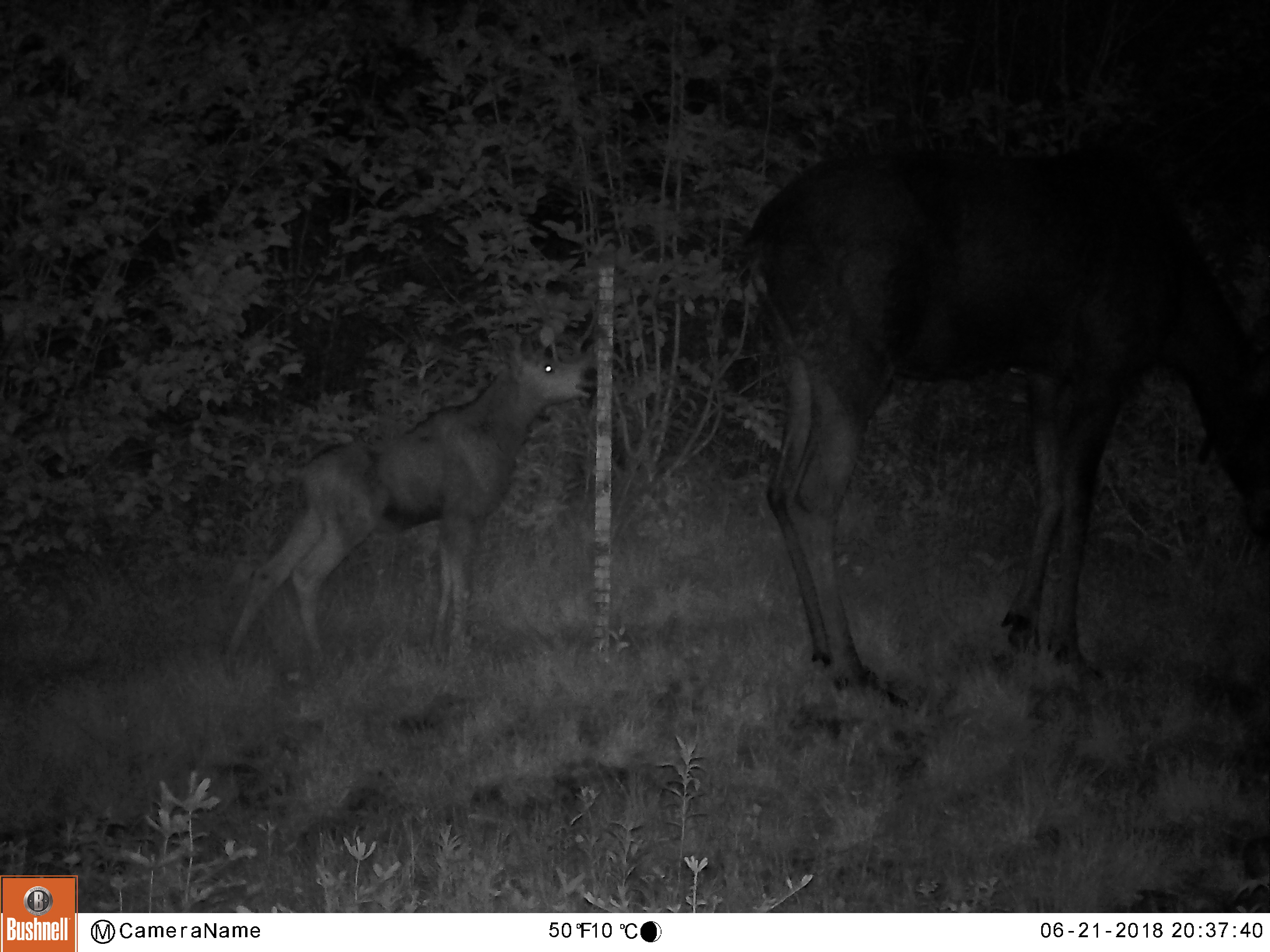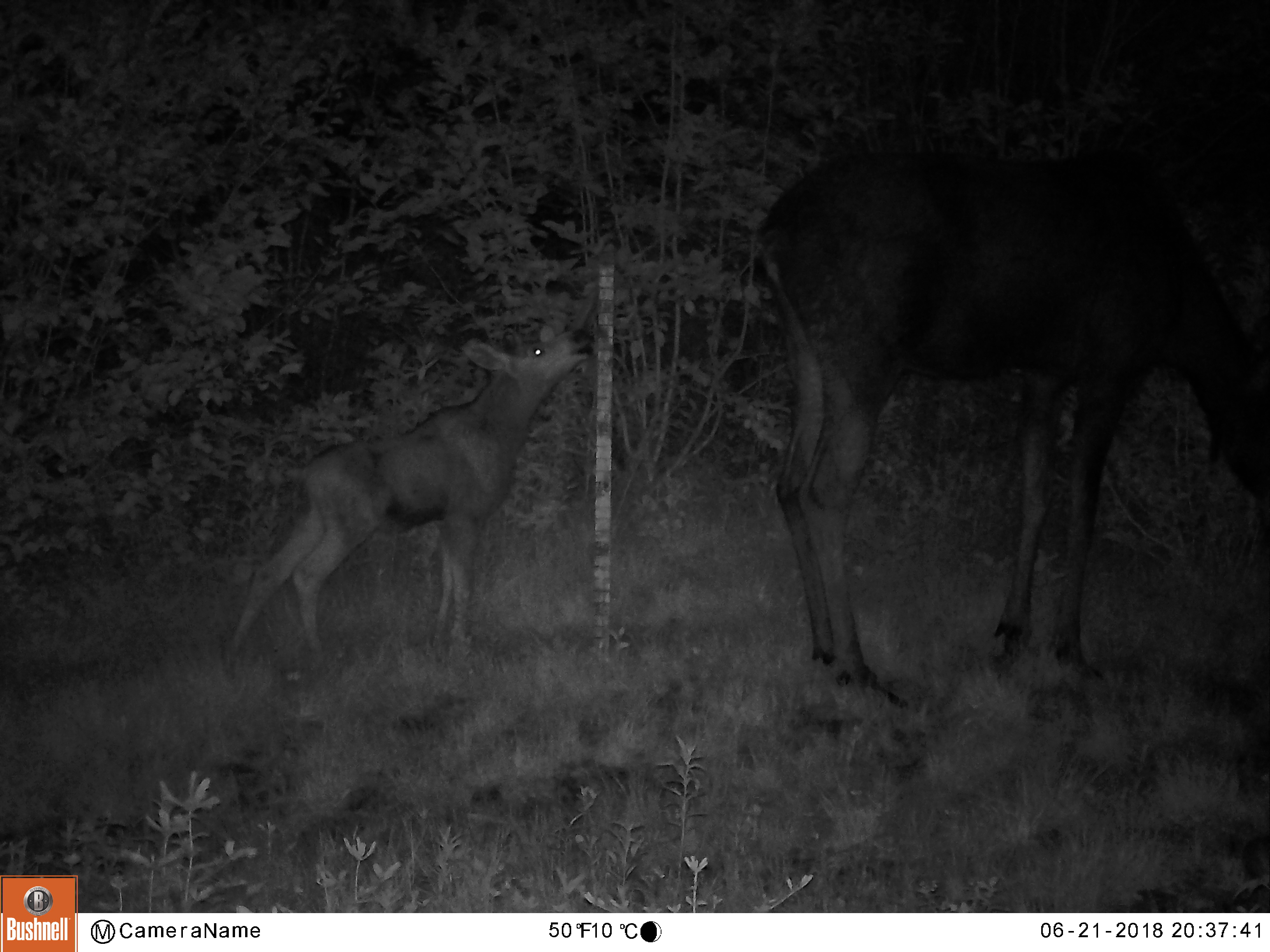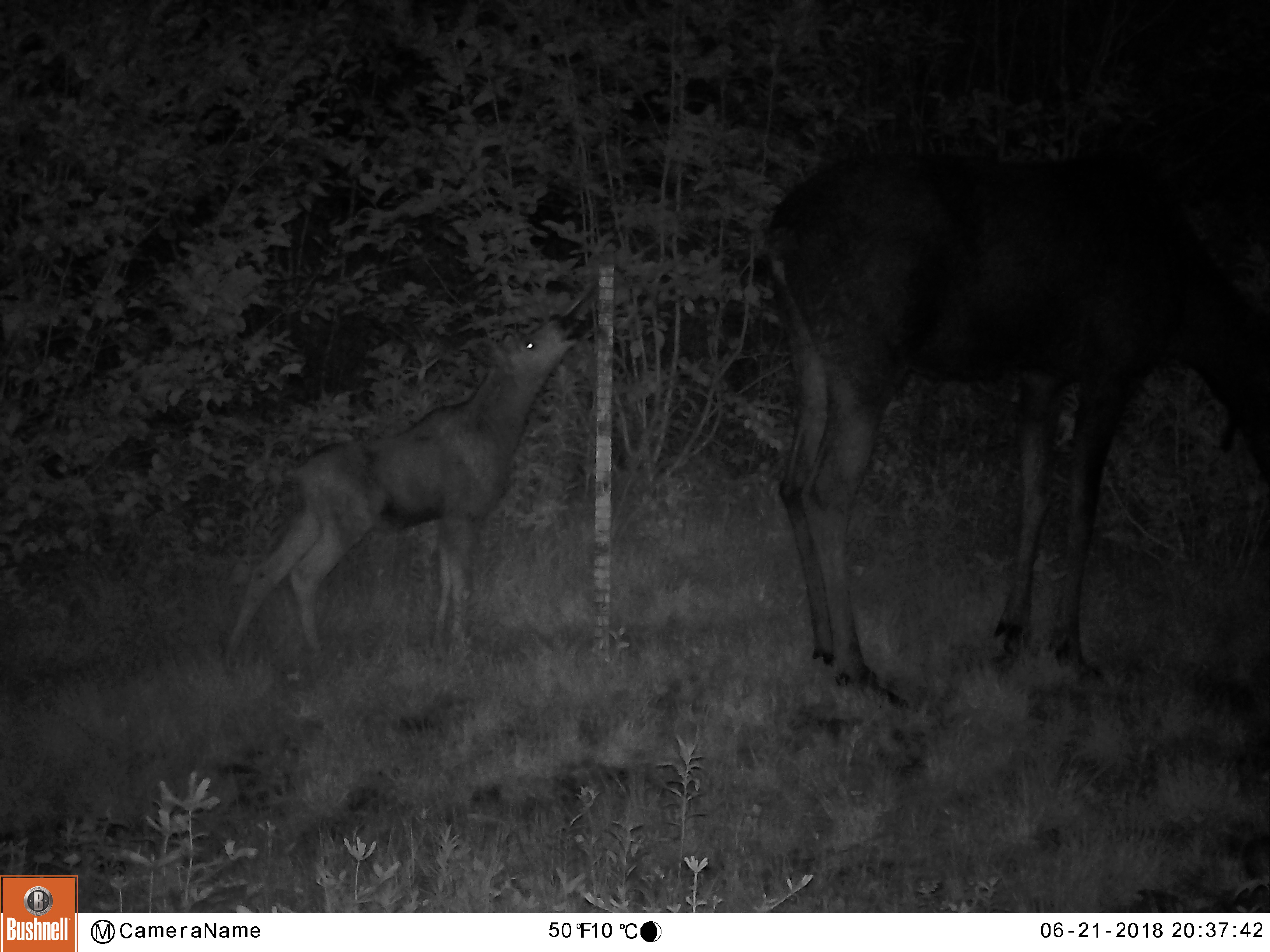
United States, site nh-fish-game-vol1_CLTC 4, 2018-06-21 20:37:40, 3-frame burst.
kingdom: Animalia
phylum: Chordata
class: Mammalia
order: Artiodactyla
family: Cervidae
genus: Alces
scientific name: Alces alces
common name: moose